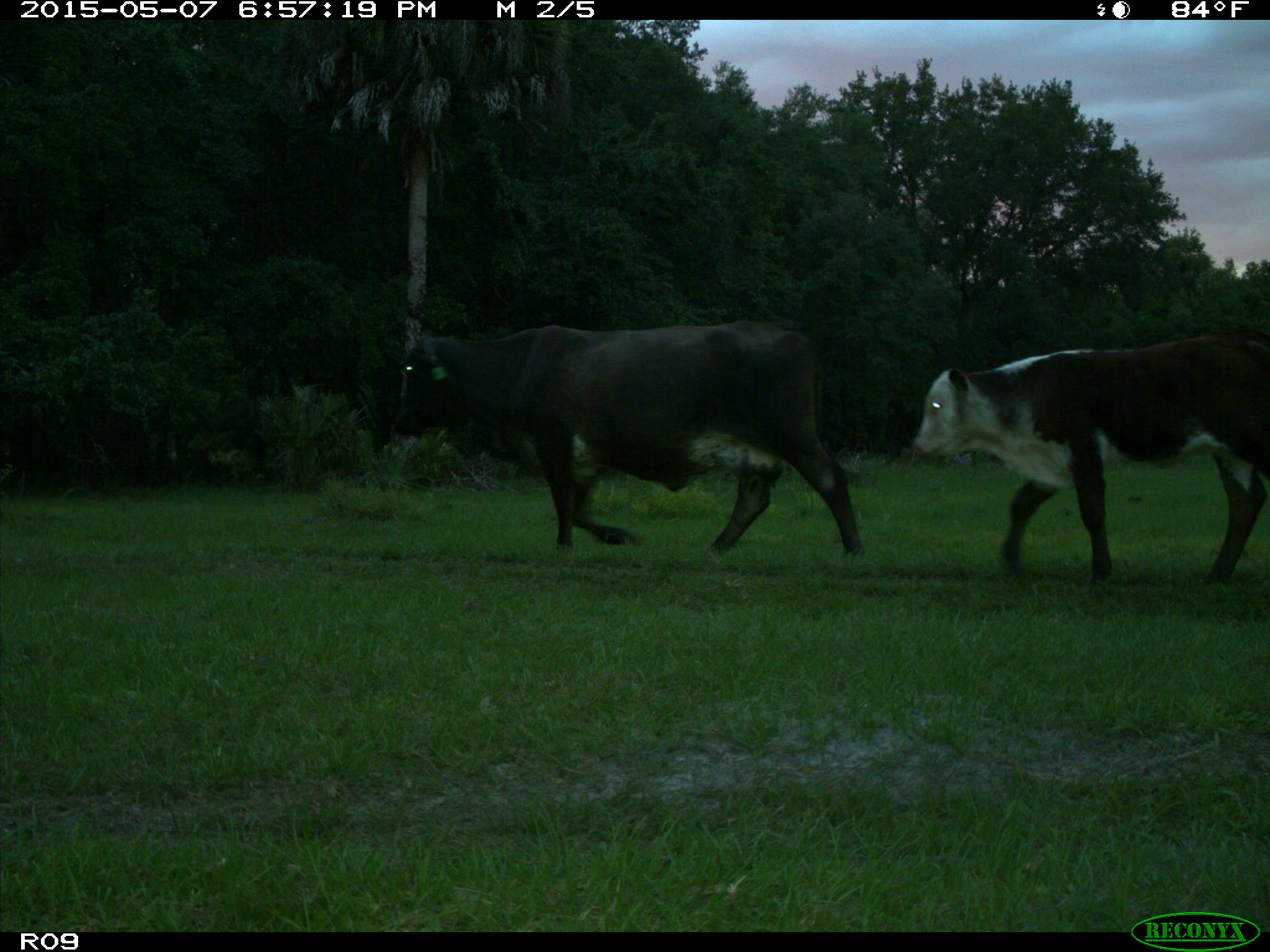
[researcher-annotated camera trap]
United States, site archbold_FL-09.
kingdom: Animalia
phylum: Chordata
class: Mammalia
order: Artiodactyla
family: Bovidae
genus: Bos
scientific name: Bos taurus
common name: domestic cow